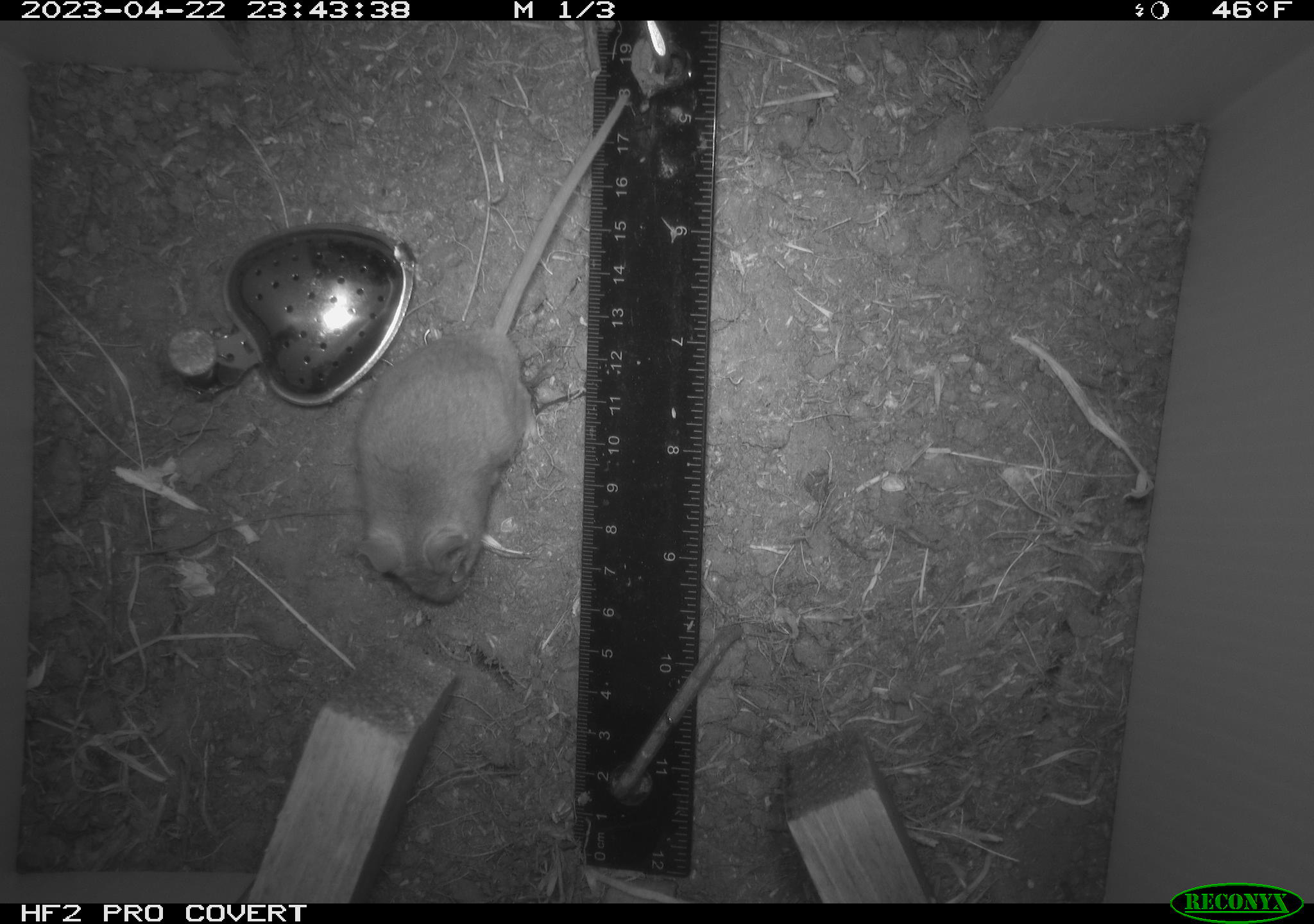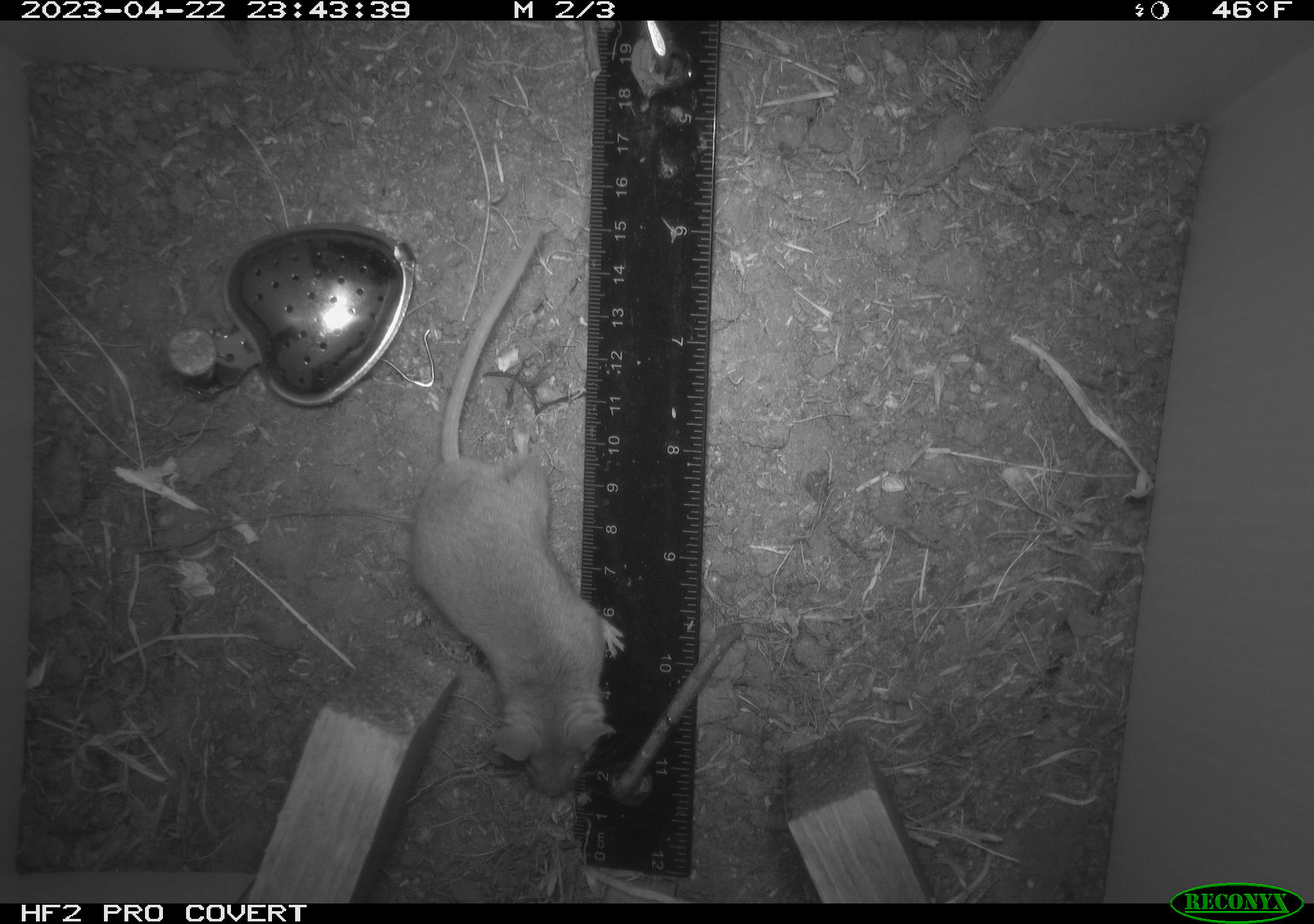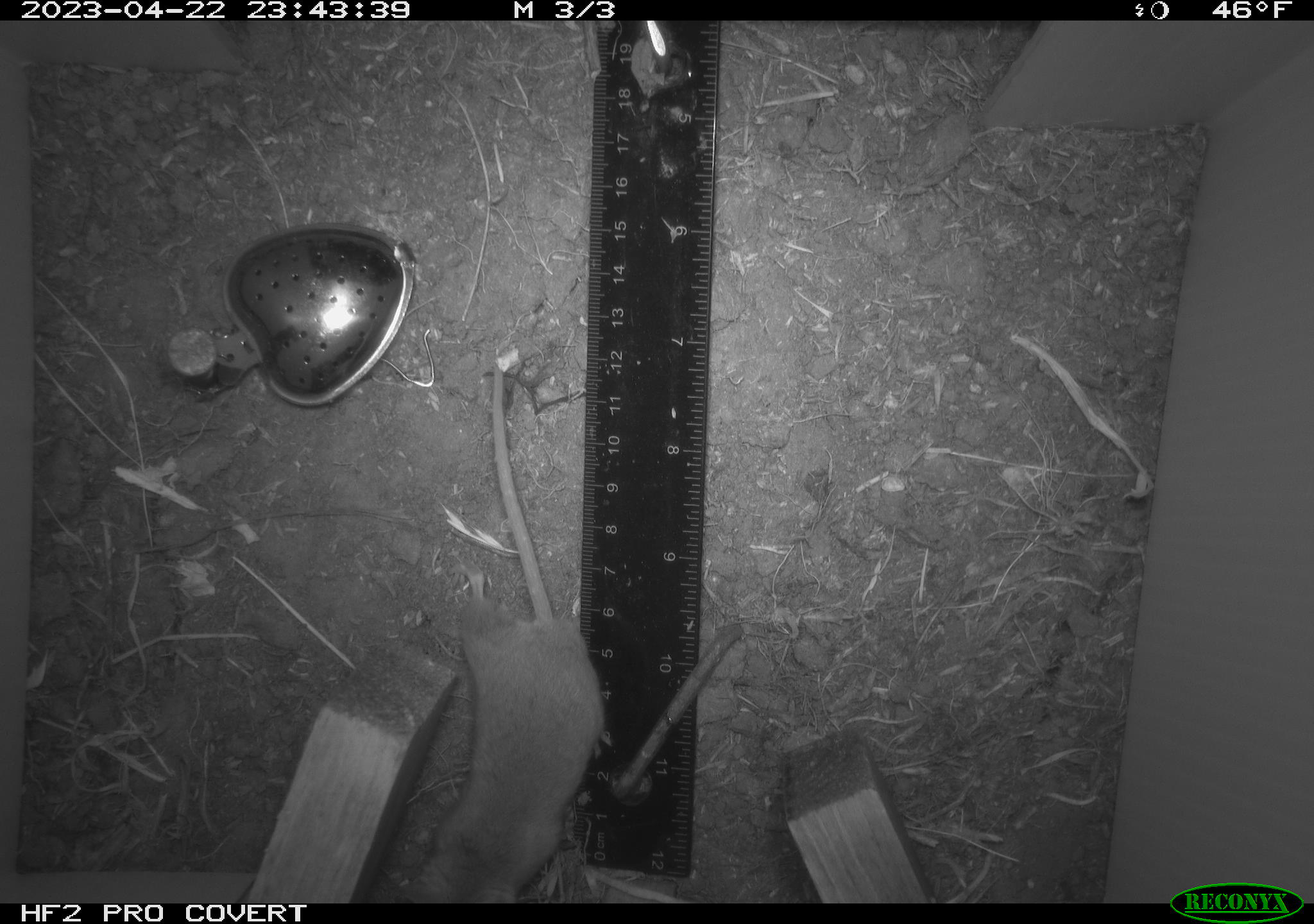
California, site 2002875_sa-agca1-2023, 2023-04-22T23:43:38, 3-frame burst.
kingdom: Animalia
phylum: Chordata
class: Mammalia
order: Rodentia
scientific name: Rodentia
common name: mouse species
Mouse species (Rodentia).